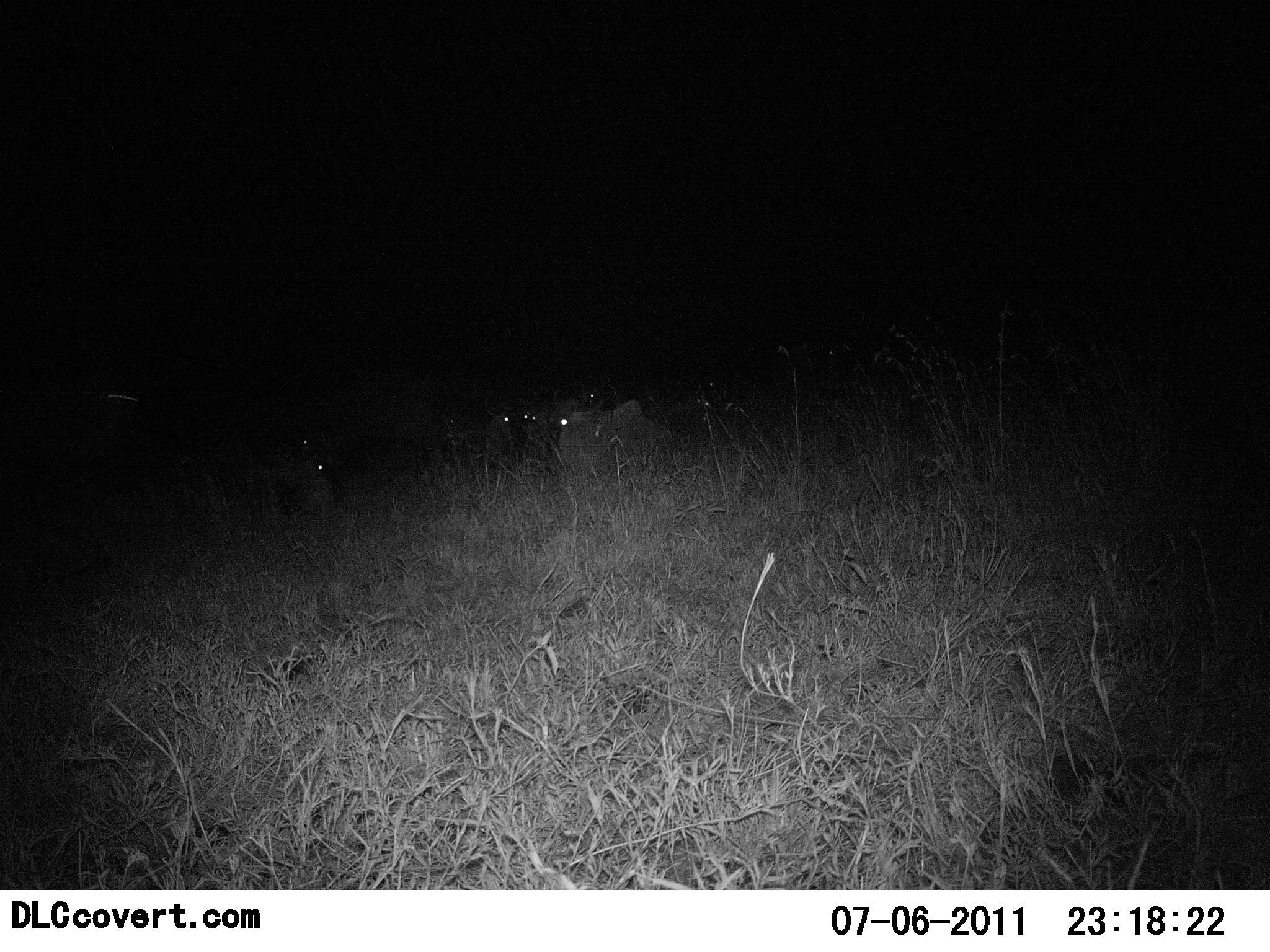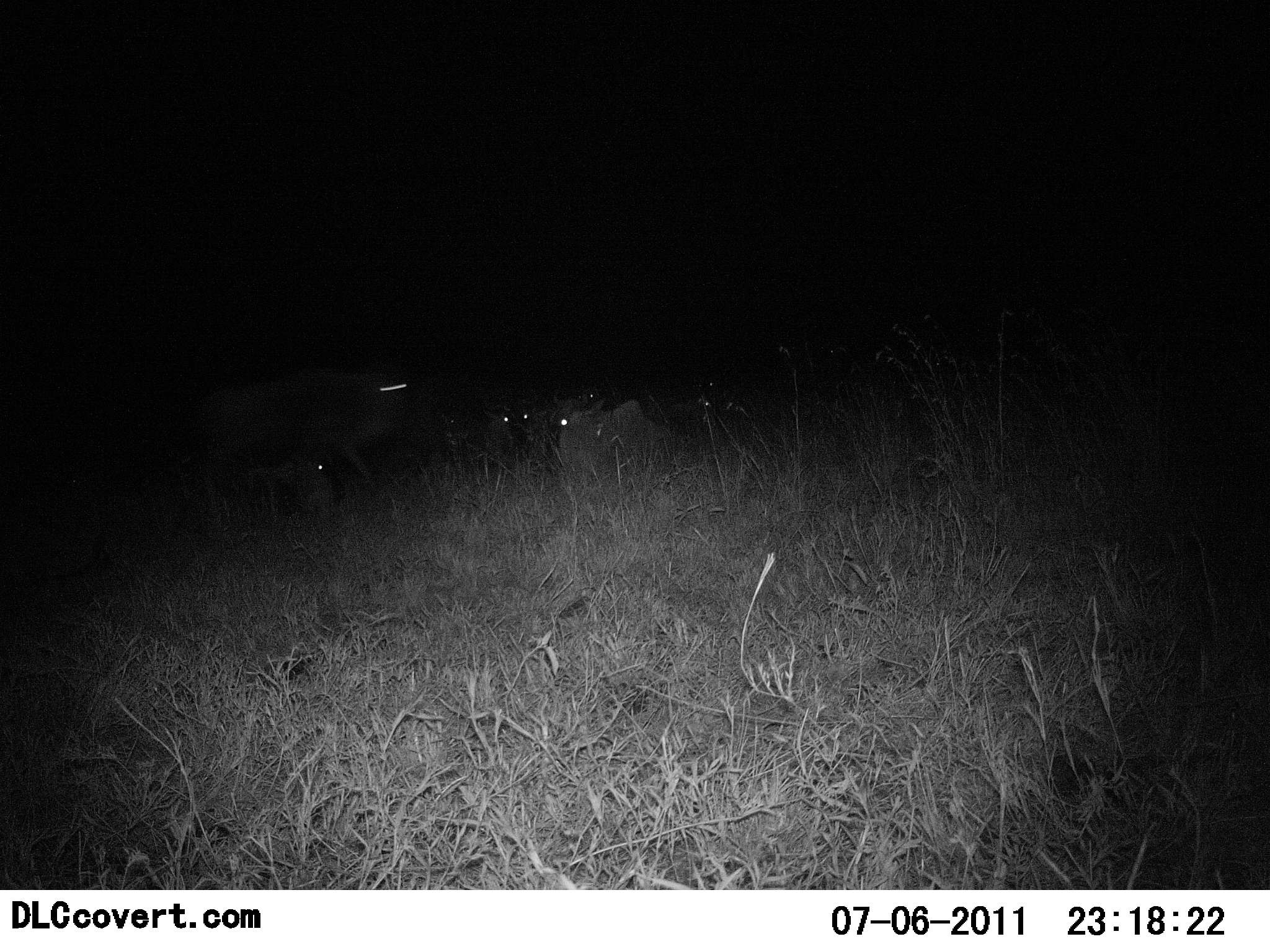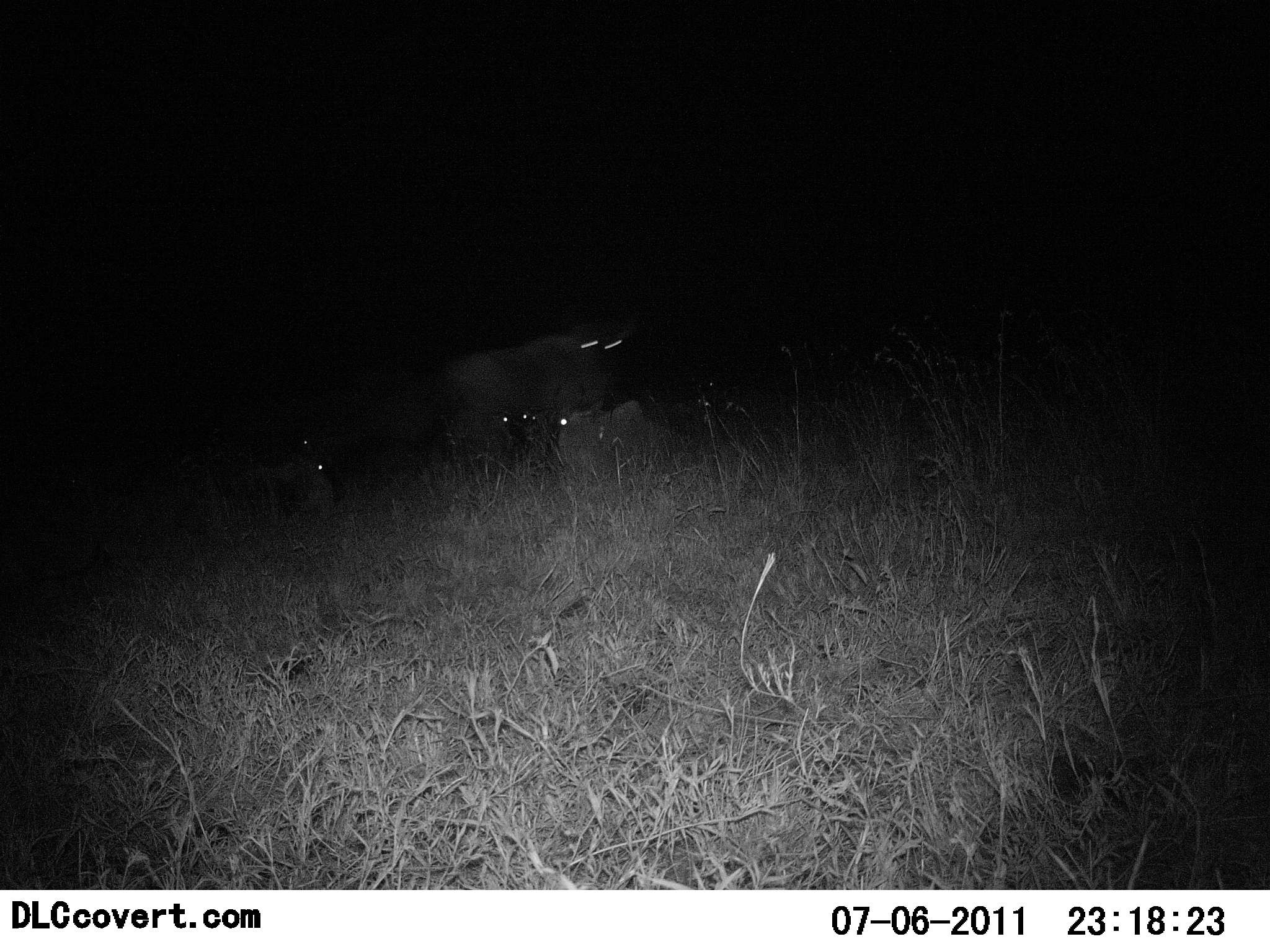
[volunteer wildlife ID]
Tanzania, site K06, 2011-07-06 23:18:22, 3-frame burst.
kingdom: Animalia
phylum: Chordata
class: Mammalia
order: Artiodactyla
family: Bovidae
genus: Connochaetes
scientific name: Connochaetes taurinus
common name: blue wildebeest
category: wildebeest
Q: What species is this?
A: Wildebeest (blue wildebeest) (Connochaetes taurinus).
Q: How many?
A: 5.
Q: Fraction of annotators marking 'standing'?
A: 15%.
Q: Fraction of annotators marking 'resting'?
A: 85%.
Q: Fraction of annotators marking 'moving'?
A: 62%.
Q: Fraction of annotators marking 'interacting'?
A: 0%.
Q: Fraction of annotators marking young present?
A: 8%.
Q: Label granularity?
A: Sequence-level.